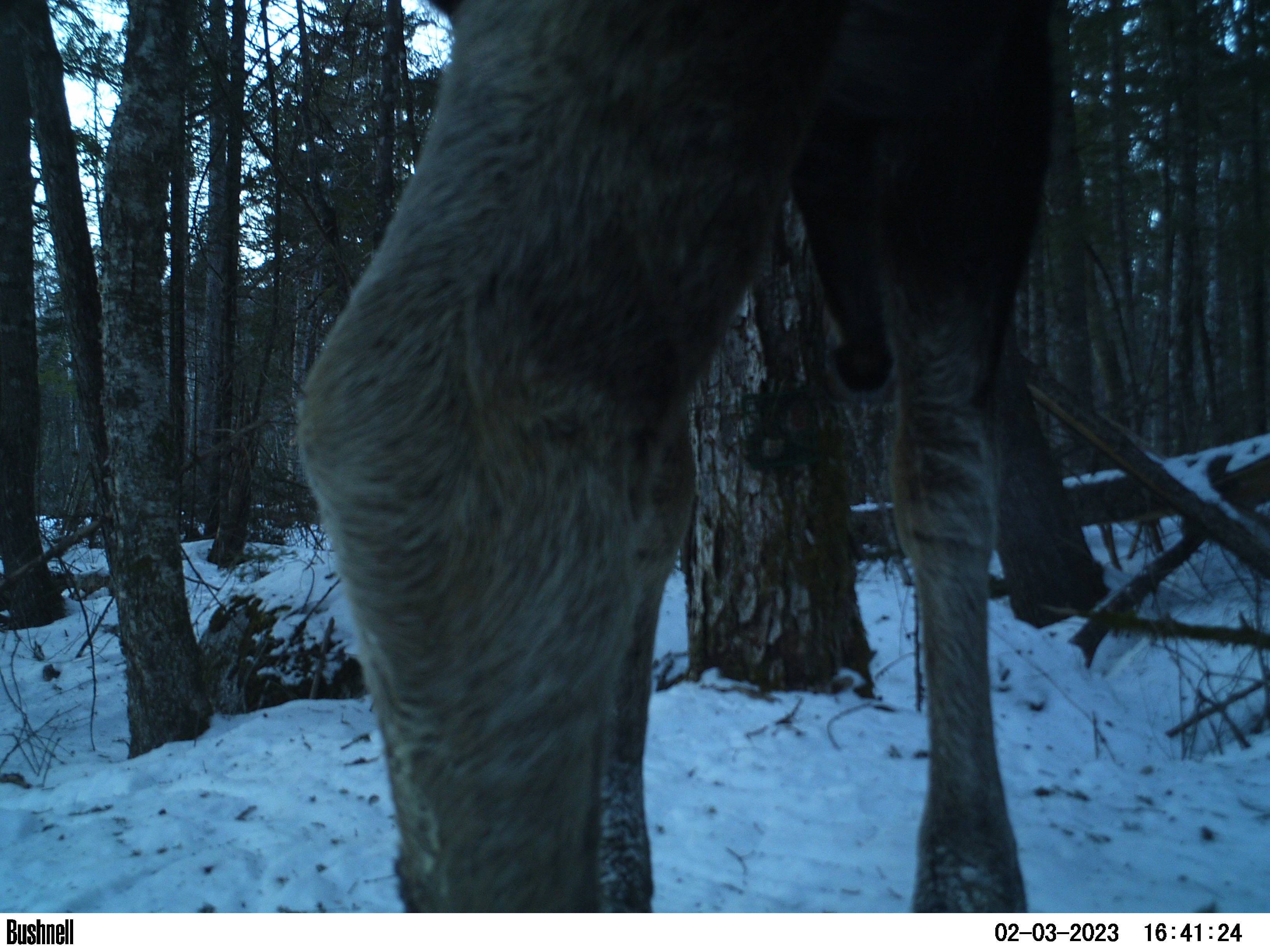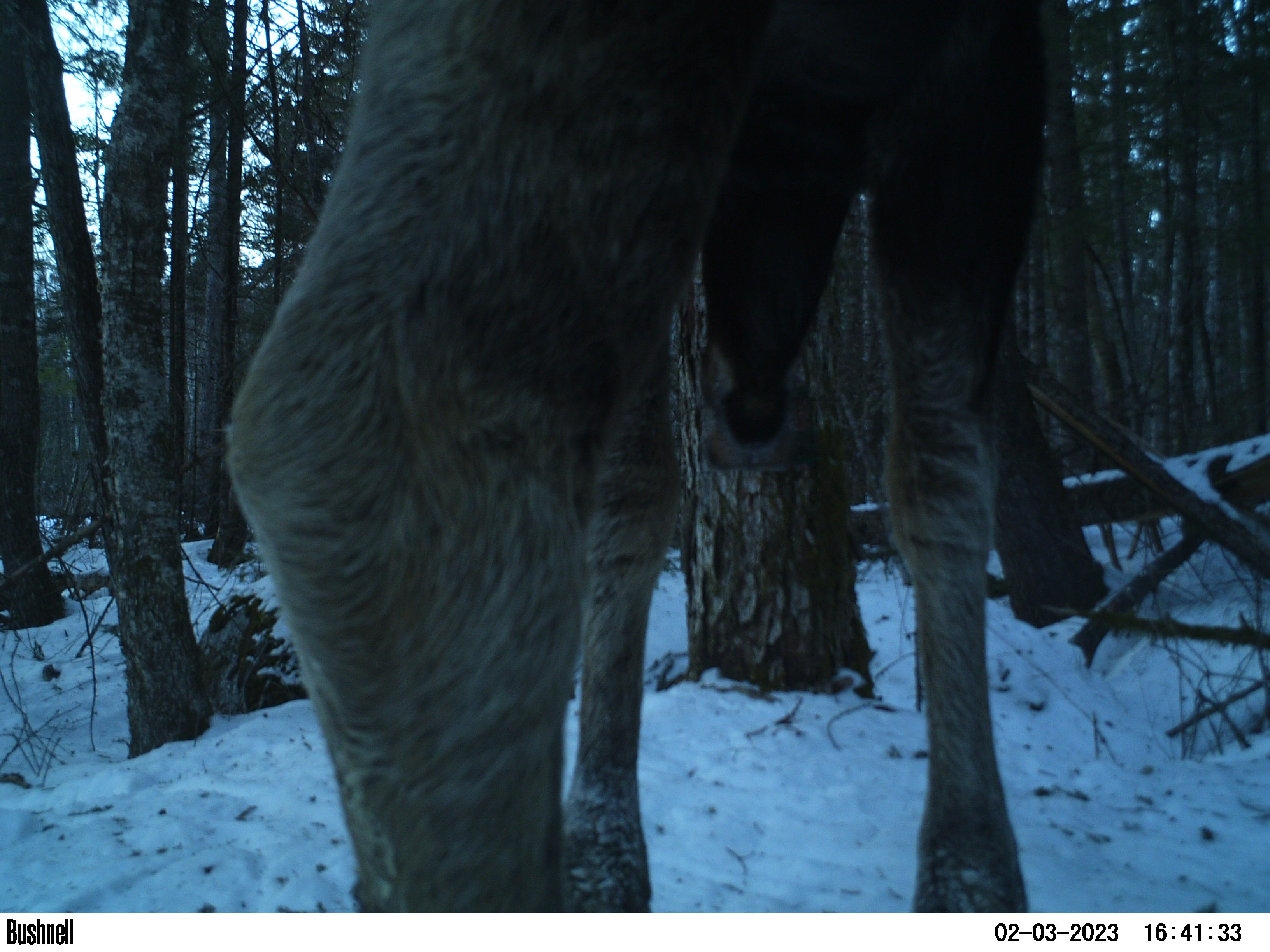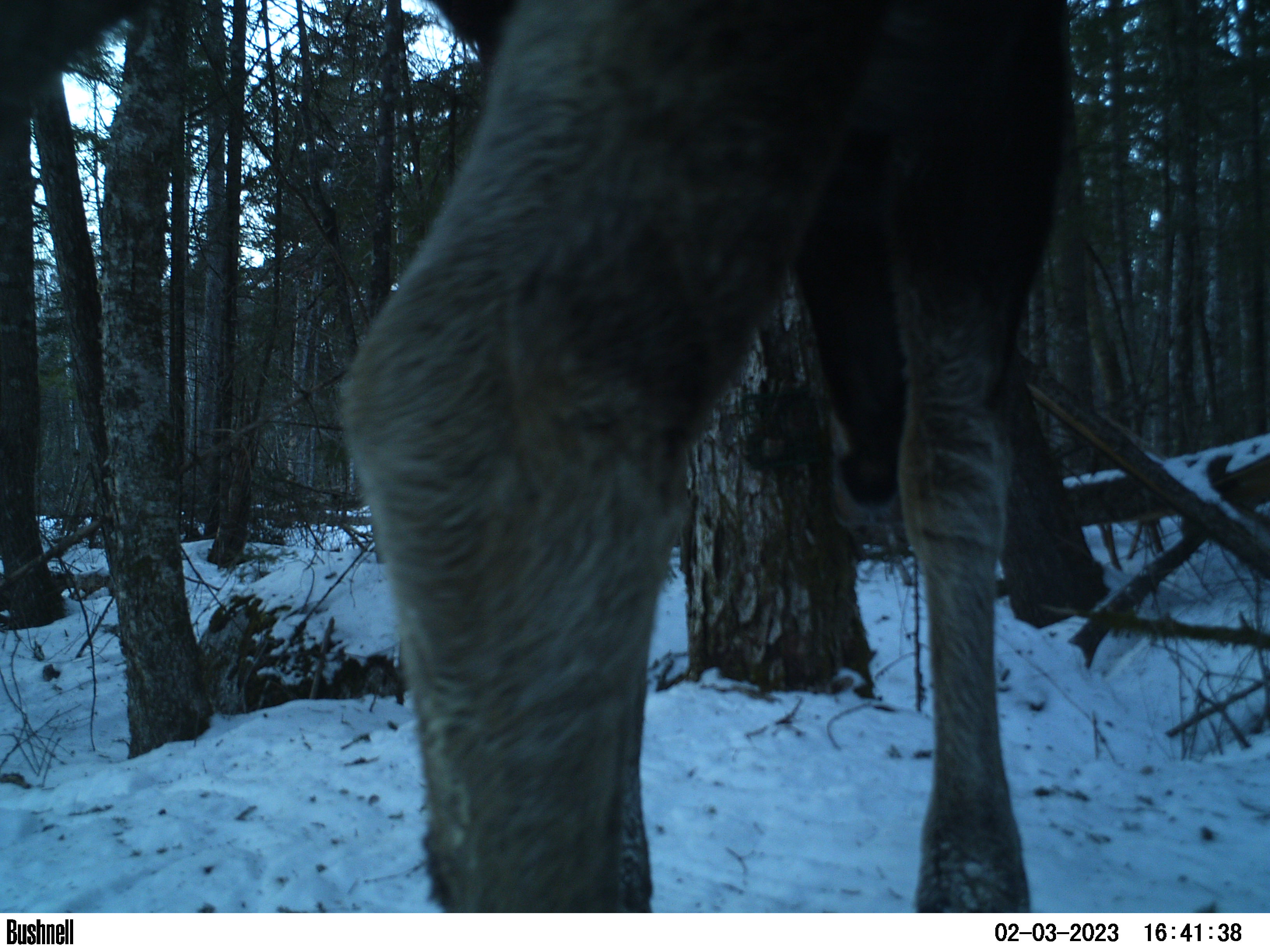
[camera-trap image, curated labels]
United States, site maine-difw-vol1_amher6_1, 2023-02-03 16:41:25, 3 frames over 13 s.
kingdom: Animalia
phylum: Chordata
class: Mammalia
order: Artiodactyla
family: Cervidae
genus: Alces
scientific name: Alces alces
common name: moose